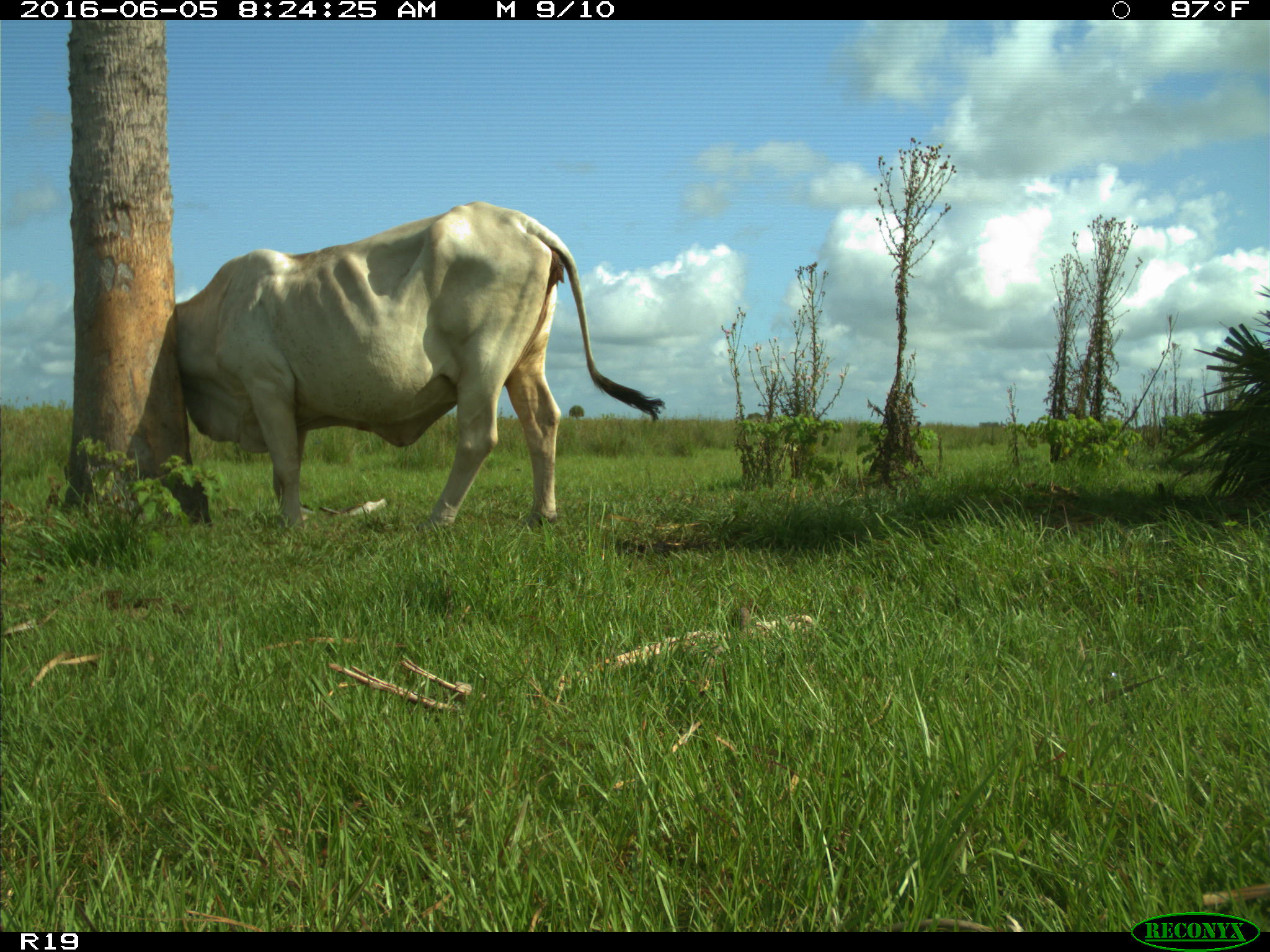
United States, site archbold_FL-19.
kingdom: Animalia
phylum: Chordata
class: Mammalia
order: Artiodactyla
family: Bovidae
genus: Bos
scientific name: Bos taurus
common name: domestic cow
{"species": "Bos taurus (domestic cow)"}